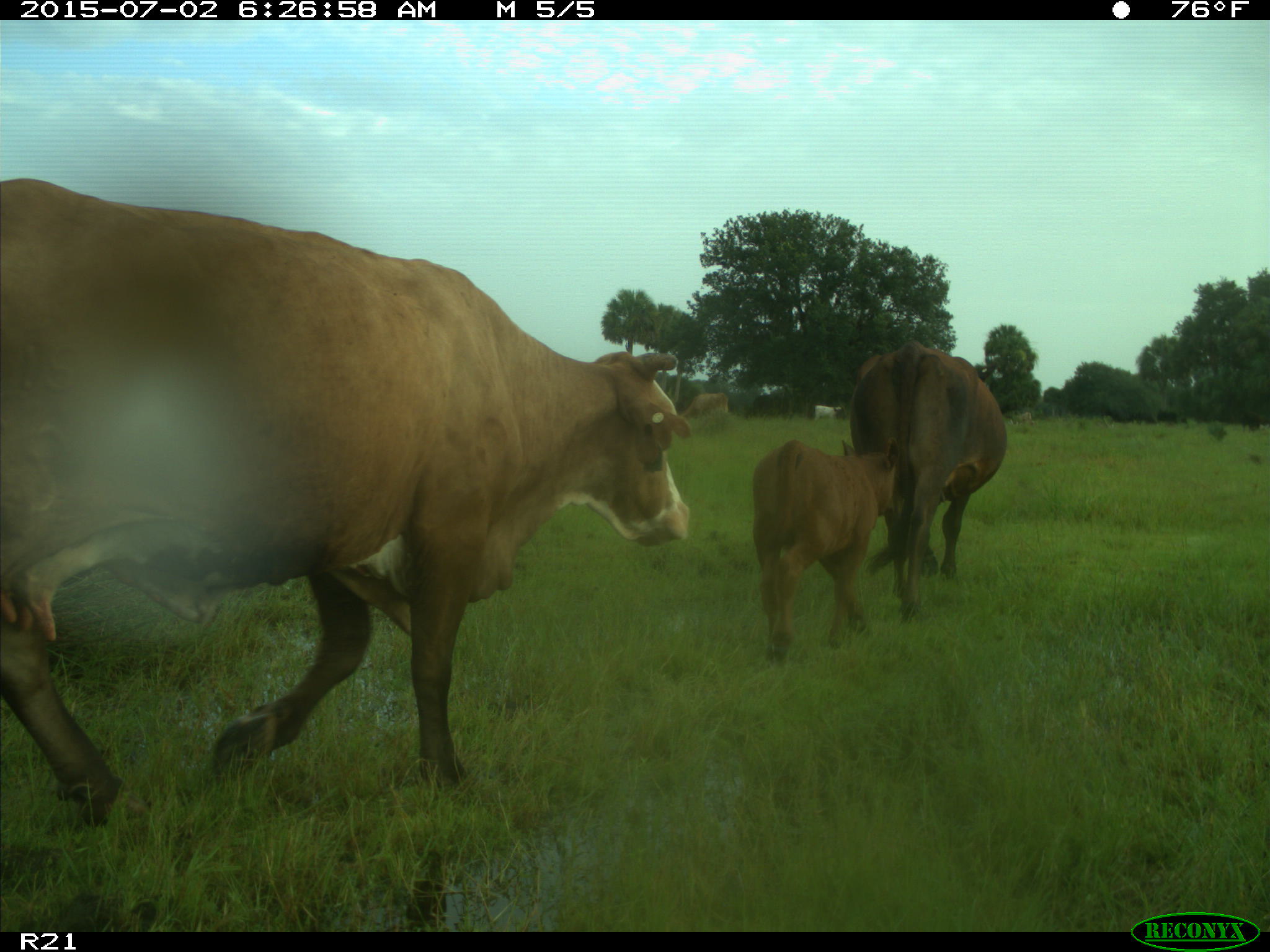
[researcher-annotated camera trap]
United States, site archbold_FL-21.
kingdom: Animalia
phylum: Chordata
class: Mammalia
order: Artiodactyla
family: Bovidae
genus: Bos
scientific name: Bos taurus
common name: domestic cow